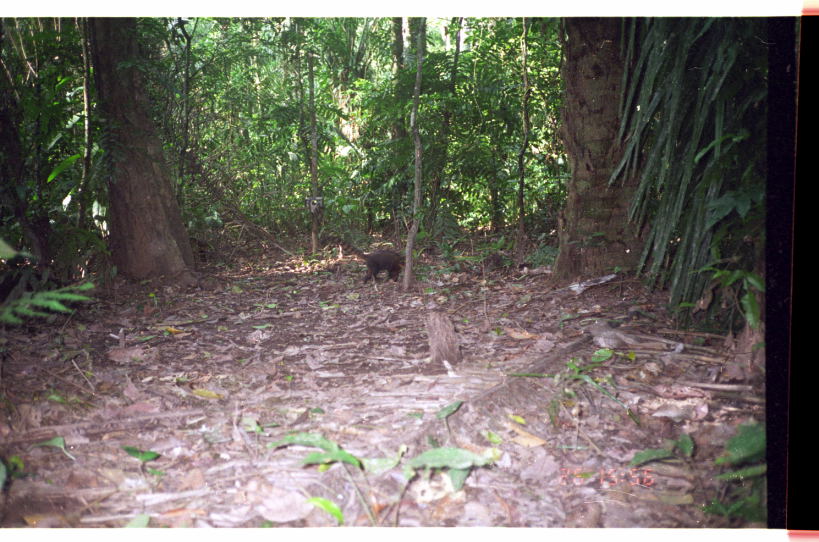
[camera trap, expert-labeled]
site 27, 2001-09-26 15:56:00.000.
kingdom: Animalia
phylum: Chordata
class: Mammalia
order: Carnivora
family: Procyonidae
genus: Nasua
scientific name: Nasua nasua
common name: south american coati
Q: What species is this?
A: Nasua nasua (south american coati).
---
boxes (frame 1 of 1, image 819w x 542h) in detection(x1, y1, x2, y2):
nasua nasua: detection(317, 234, 406, 286)